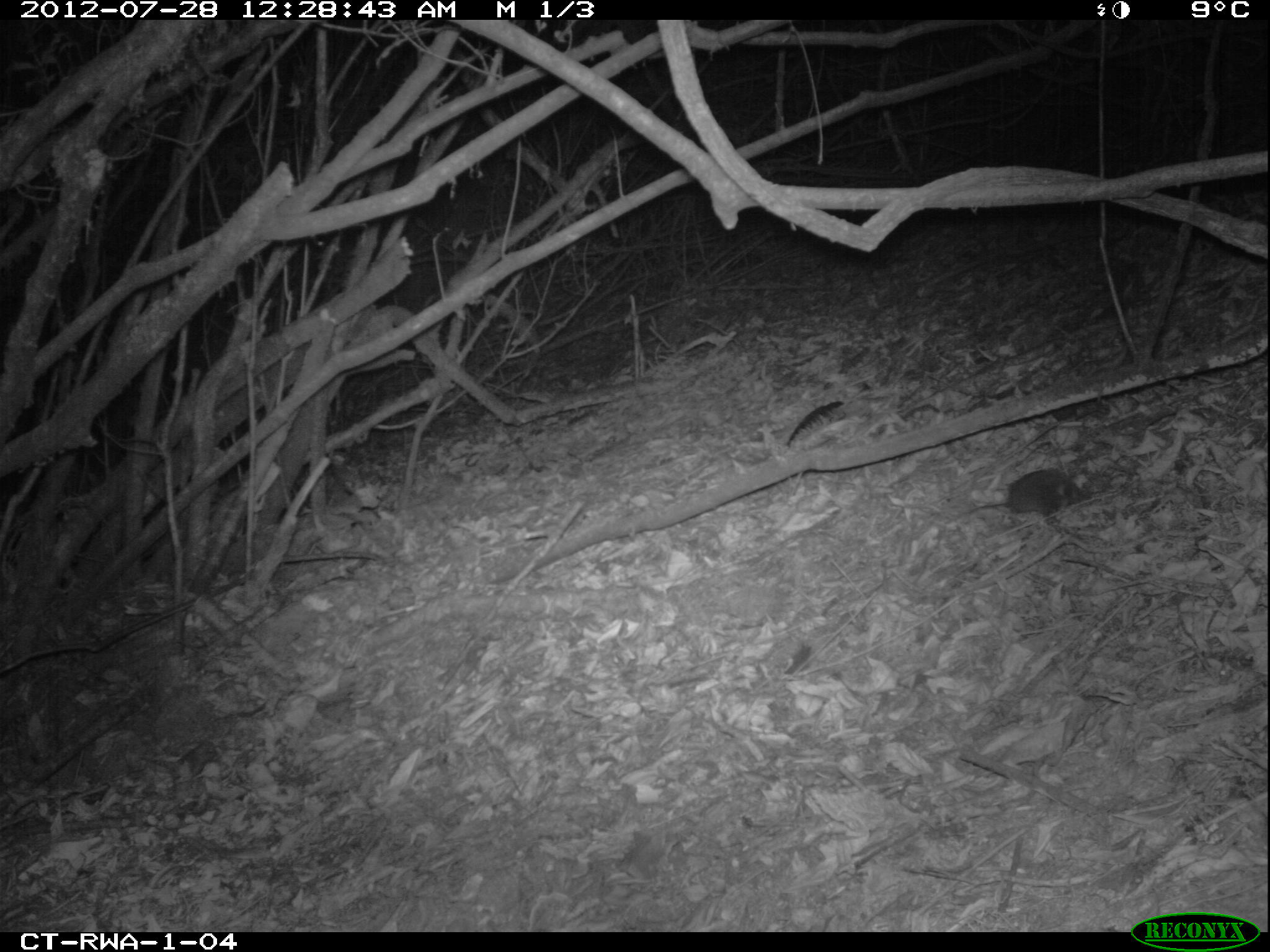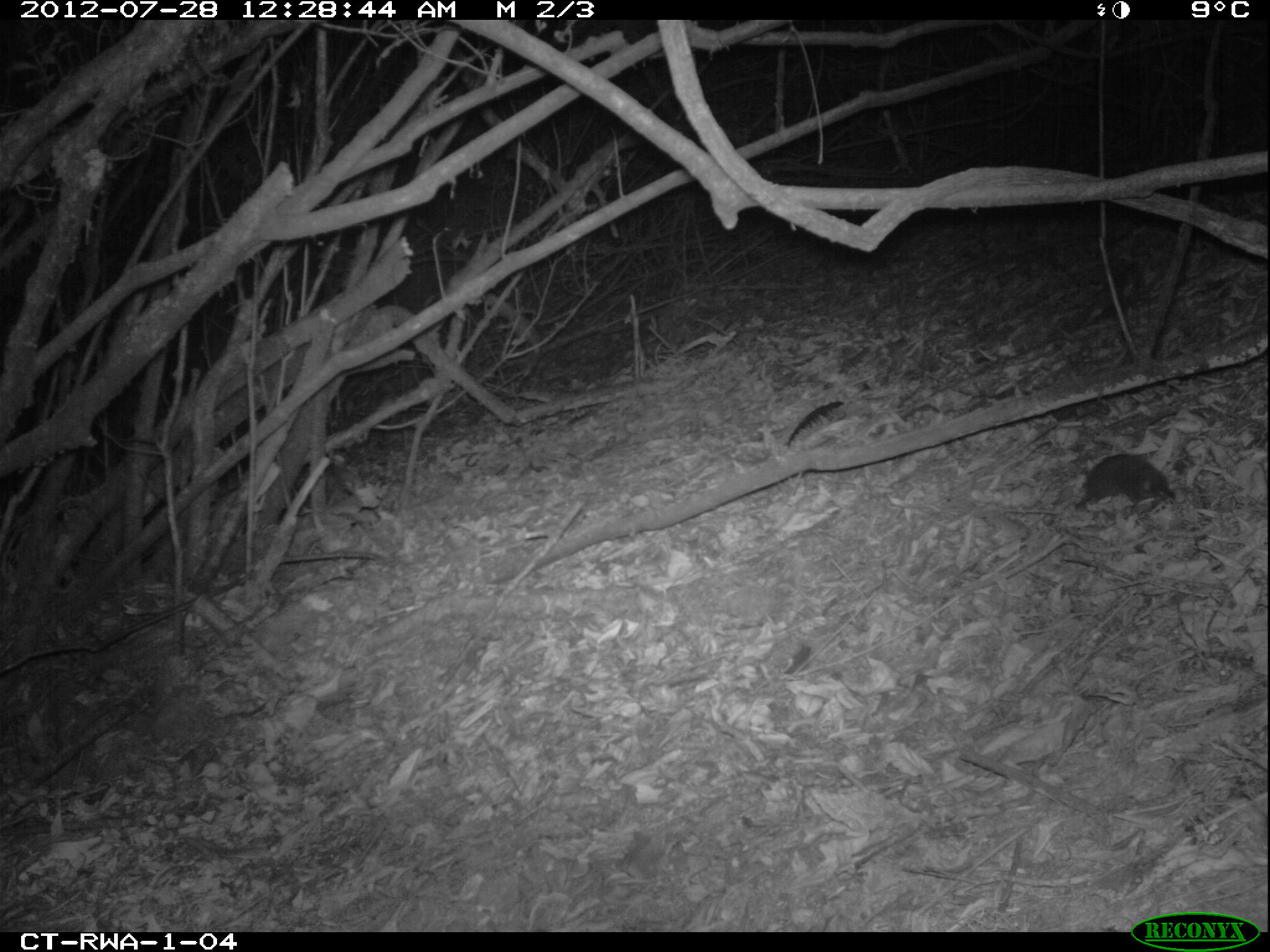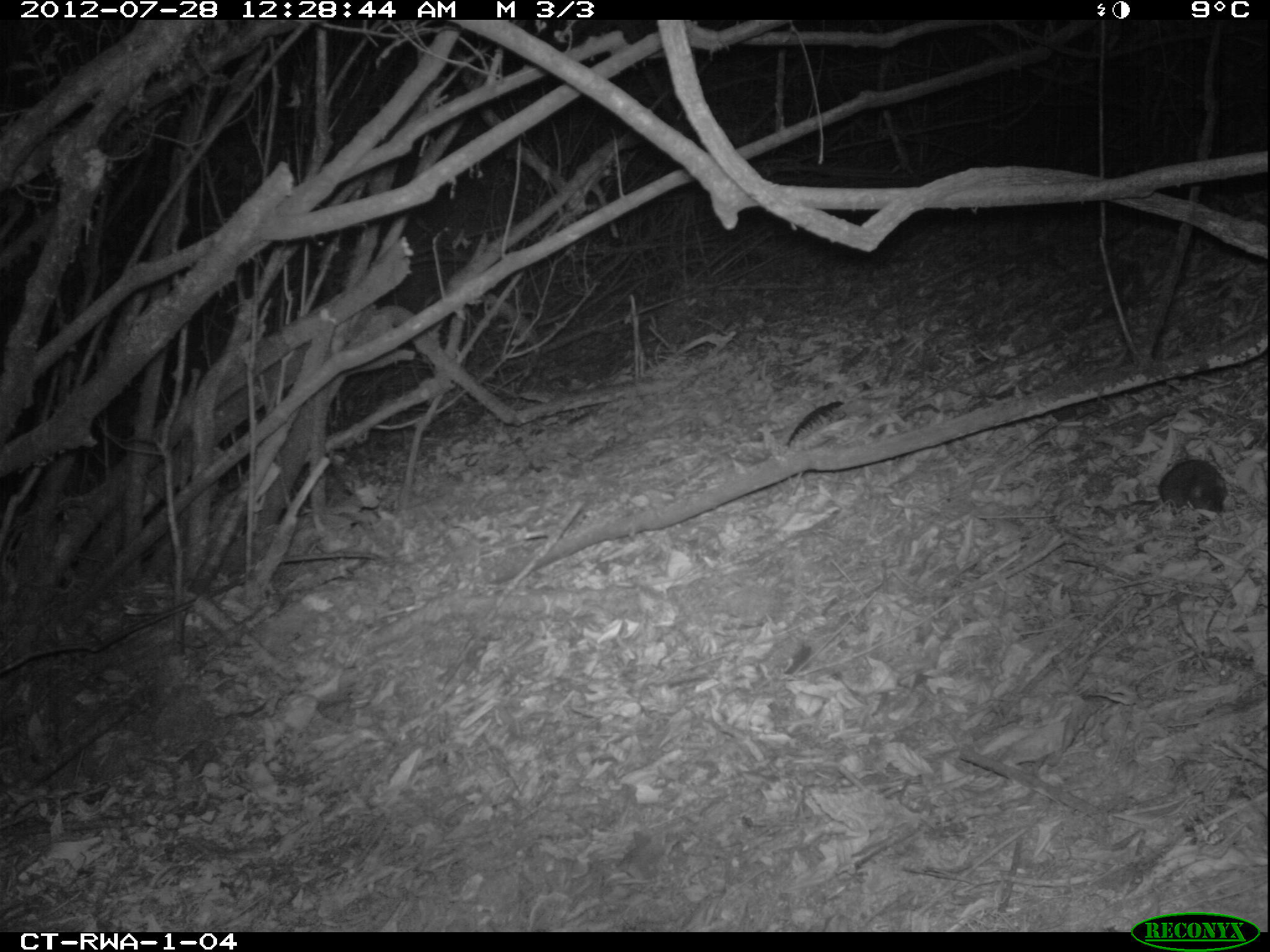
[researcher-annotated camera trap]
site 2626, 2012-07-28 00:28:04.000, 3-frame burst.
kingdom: Animalia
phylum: Chordata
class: Mammalia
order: Rodentia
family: Muridae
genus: Hybomys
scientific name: Hybomys univittatus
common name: one-striped forest mouse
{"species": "Hybomys univittatus (one-striped forest mouse)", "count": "1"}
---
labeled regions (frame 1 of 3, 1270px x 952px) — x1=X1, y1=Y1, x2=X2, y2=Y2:
hybomys univittatus: x1=943, y1=467, x2=1092, y2=526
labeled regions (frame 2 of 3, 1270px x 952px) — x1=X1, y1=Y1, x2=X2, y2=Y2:
hybomys univittatus: x1=1075, y1=454, x2=1176, y2=516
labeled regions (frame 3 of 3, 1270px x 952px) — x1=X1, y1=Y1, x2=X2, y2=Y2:
hybomys univittatus: x1=1160, y1=459, x2=1228, y2=521